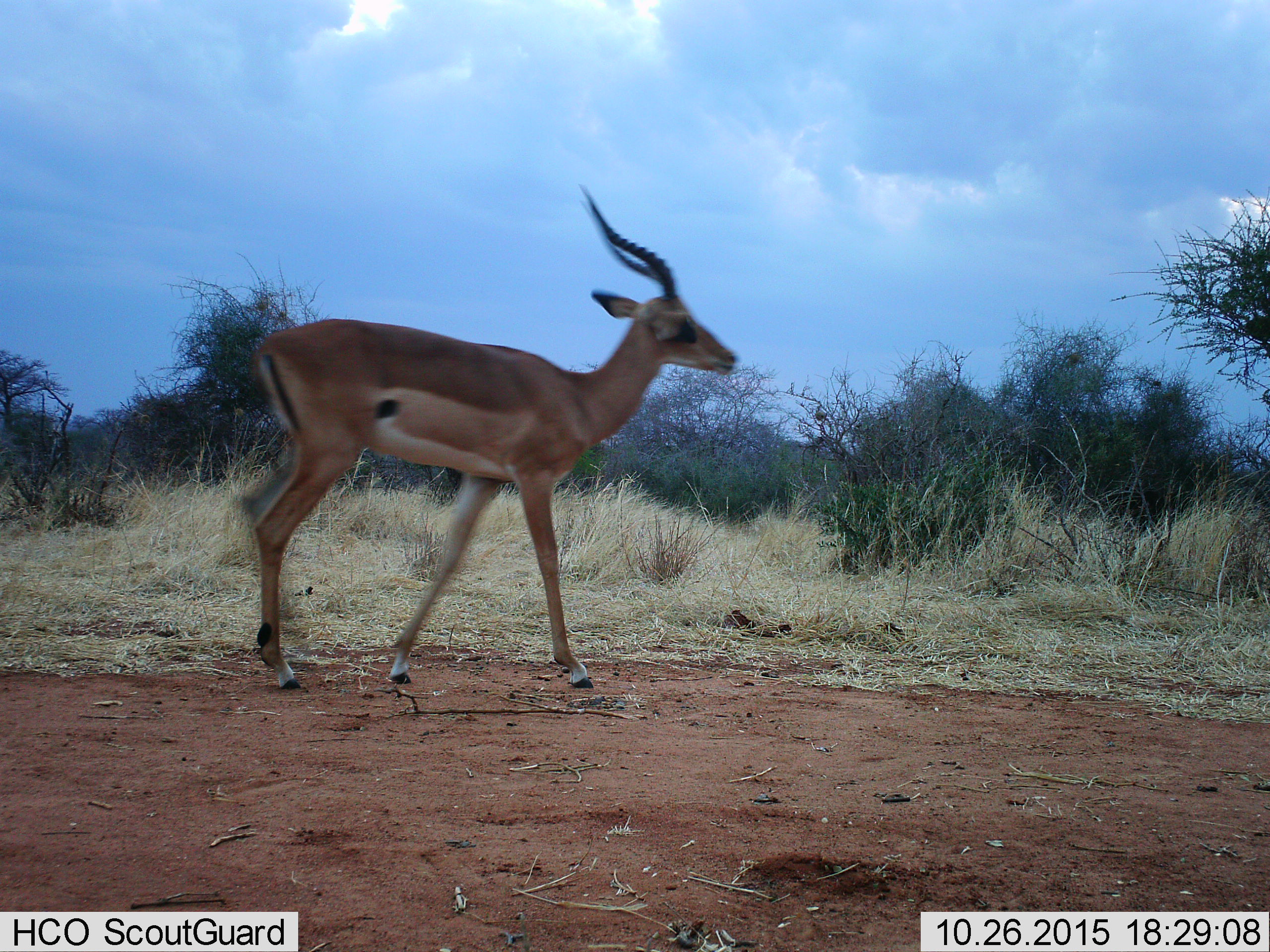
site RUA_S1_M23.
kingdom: Animalia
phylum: Chordata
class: Mammalia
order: Artiodactyla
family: Bovidae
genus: Aepyceros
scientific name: Aepyceros melampus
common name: impala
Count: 1.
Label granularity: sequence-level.